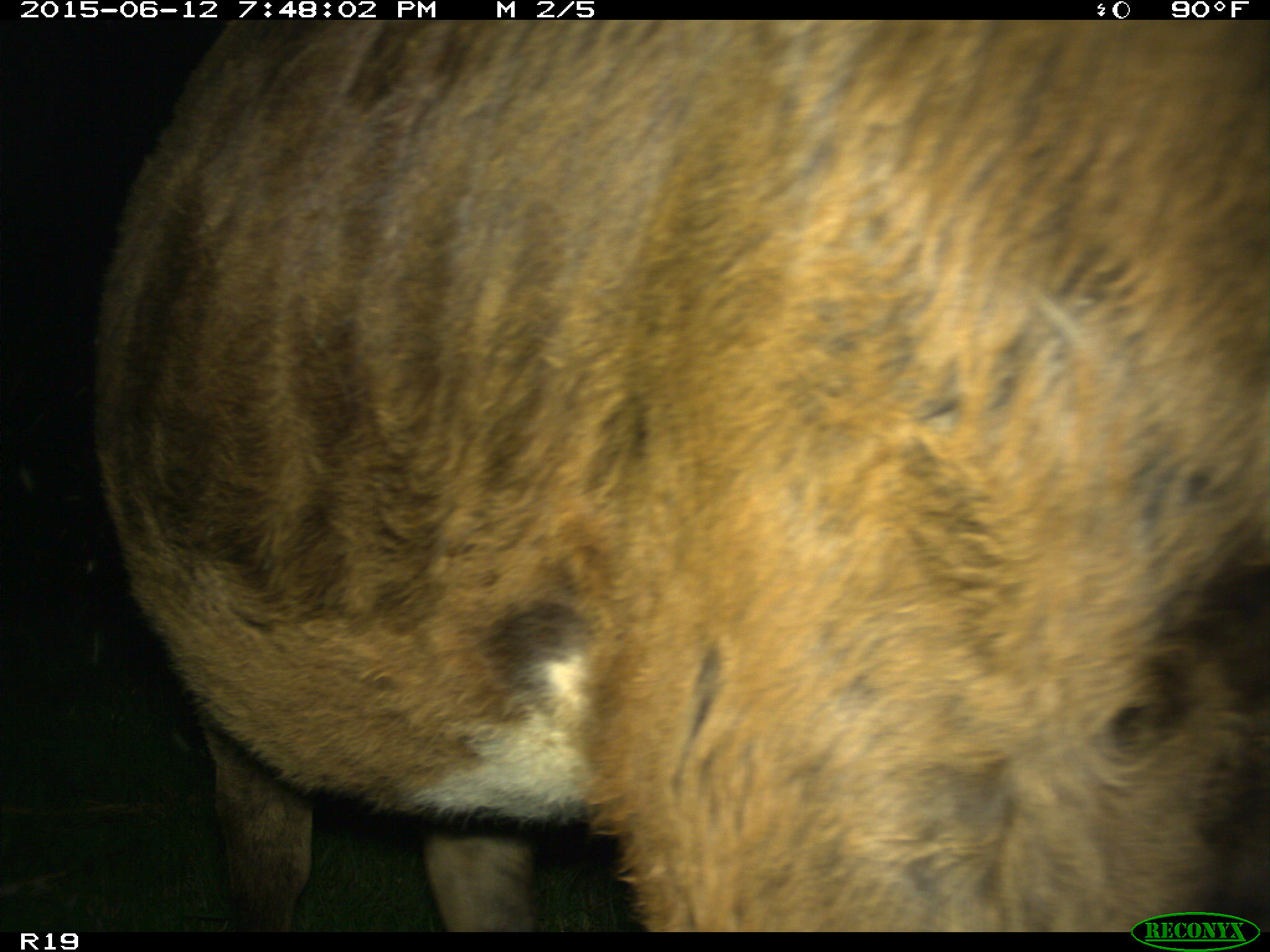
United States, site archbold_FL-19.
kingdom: Animalia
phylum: Chordata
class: Mammalia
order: Artiodactyla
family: Bovidae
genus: Bos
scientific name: Bos taurus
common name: domestic cow